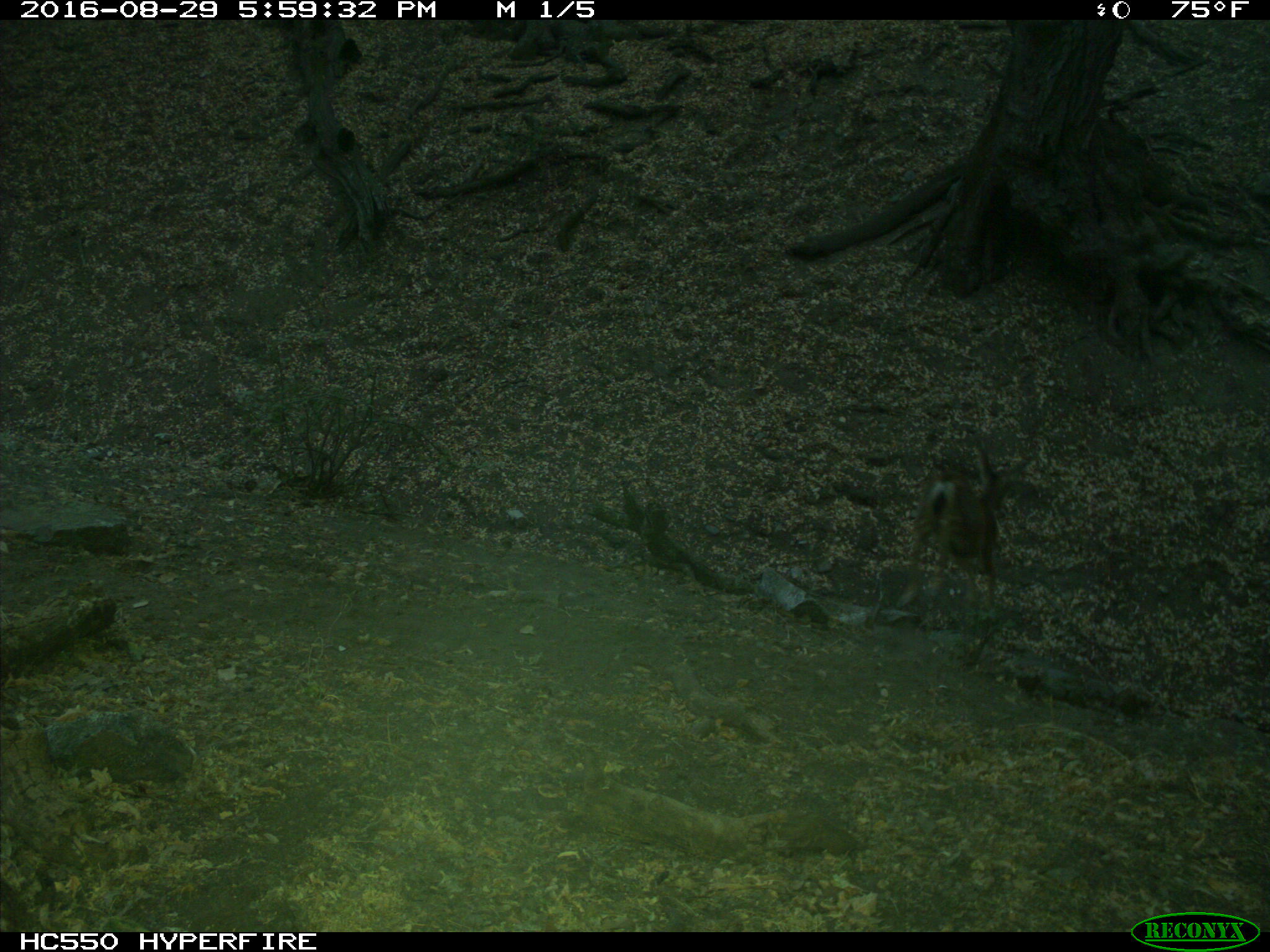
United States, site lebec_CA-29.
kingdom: Animalia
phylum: Chordata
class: Mammalia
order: Artiodactyla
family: Cervidae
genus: Odocoileus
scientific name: Odocoileus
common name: deer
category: unidentified deer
Unidentified deer (deer) (Odocoileus).